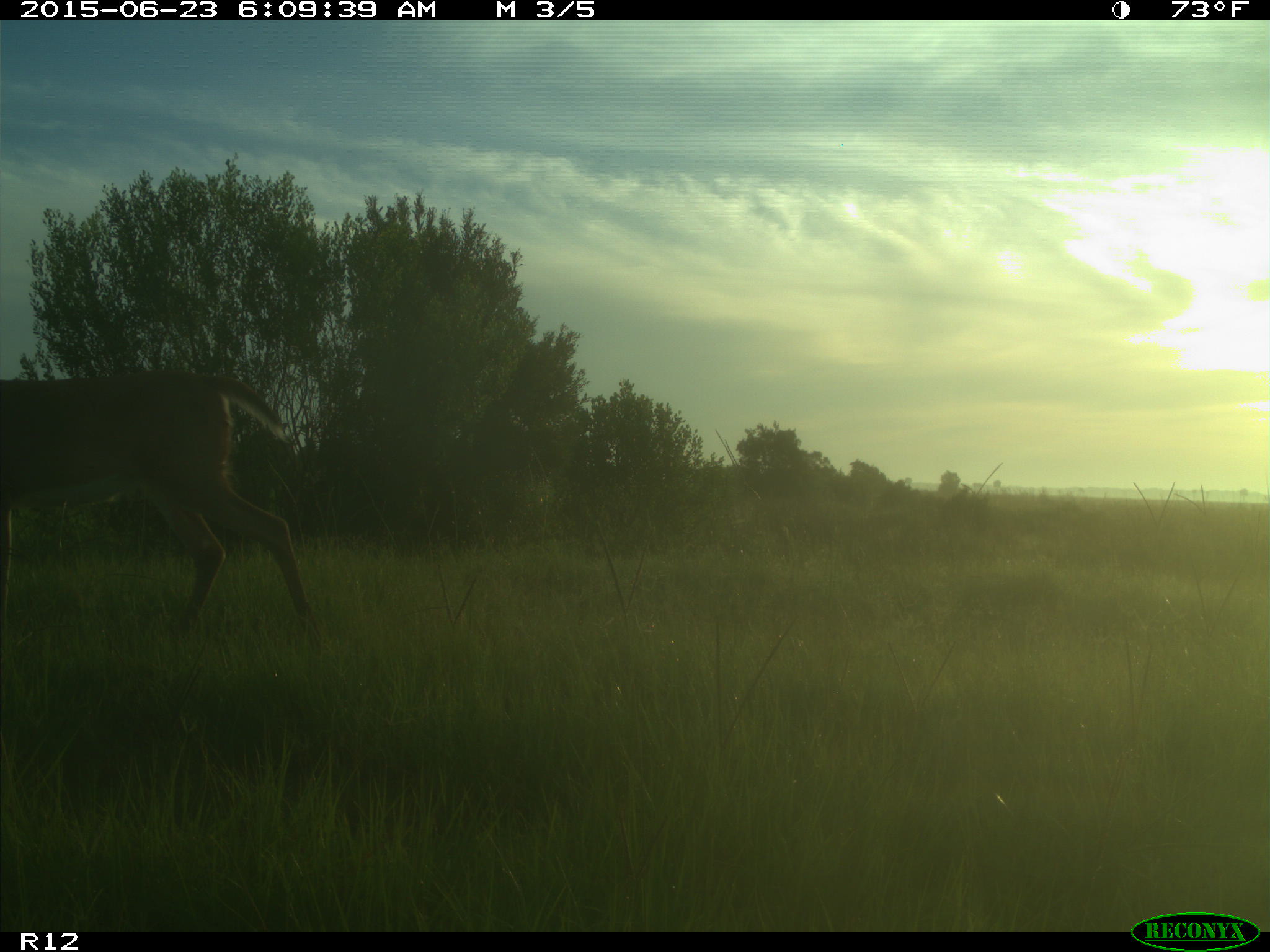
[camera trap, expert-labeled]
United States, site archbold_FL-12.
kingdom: Animalia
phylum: Chordata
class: Mammalia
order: Artiodactyla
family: Cervidae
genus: Odocoileus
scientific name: Odocoileus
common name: deer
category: unidentified deer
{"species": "unidentified deer (deer) (Odocoileus)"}